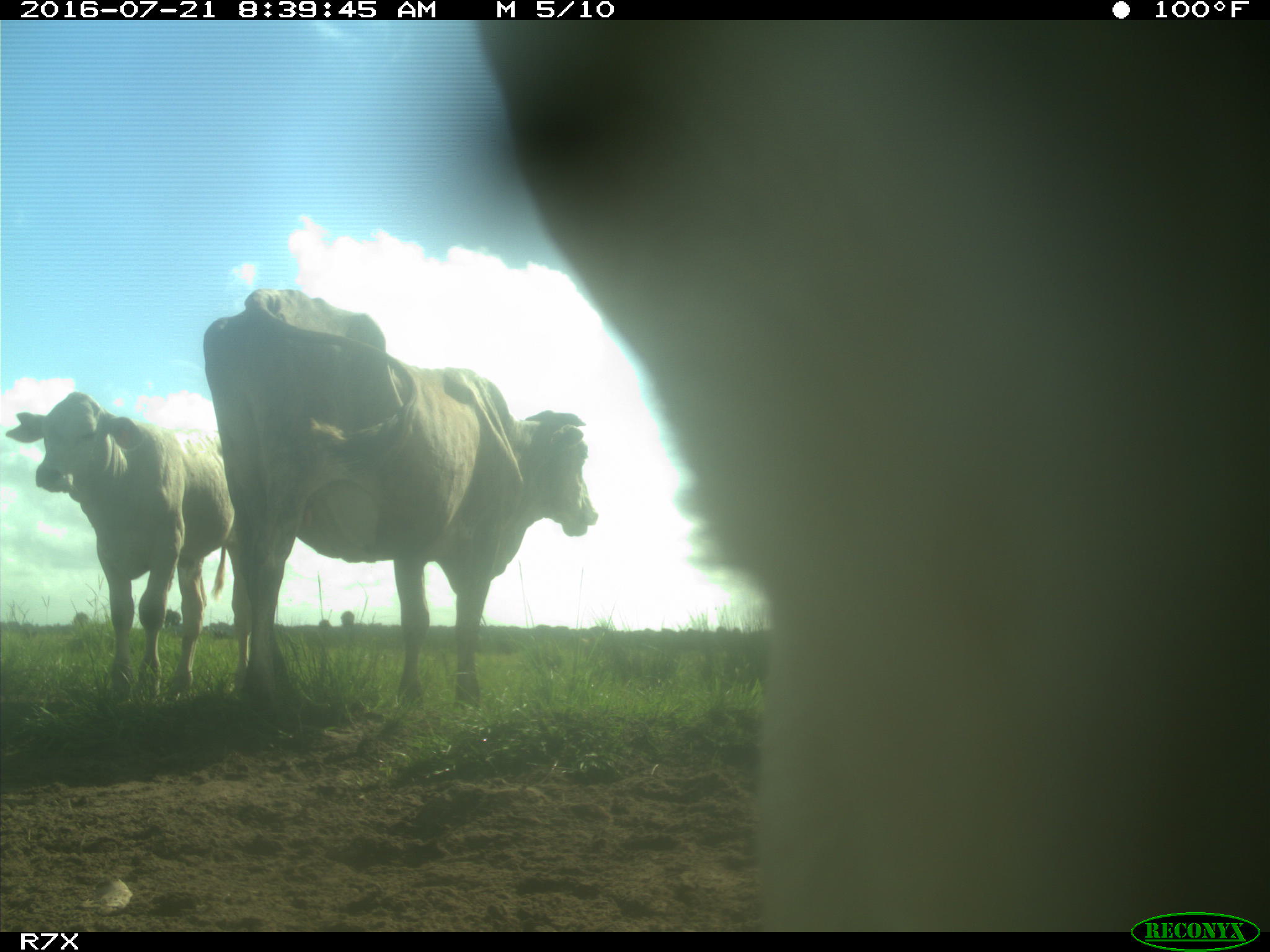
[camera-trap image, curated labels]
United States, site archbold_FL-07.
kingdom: Animalia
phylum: Chordata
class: Mammalia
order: Artiodactyla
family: Bovidae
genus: Bos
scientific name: Bos taurus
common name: domestic cow